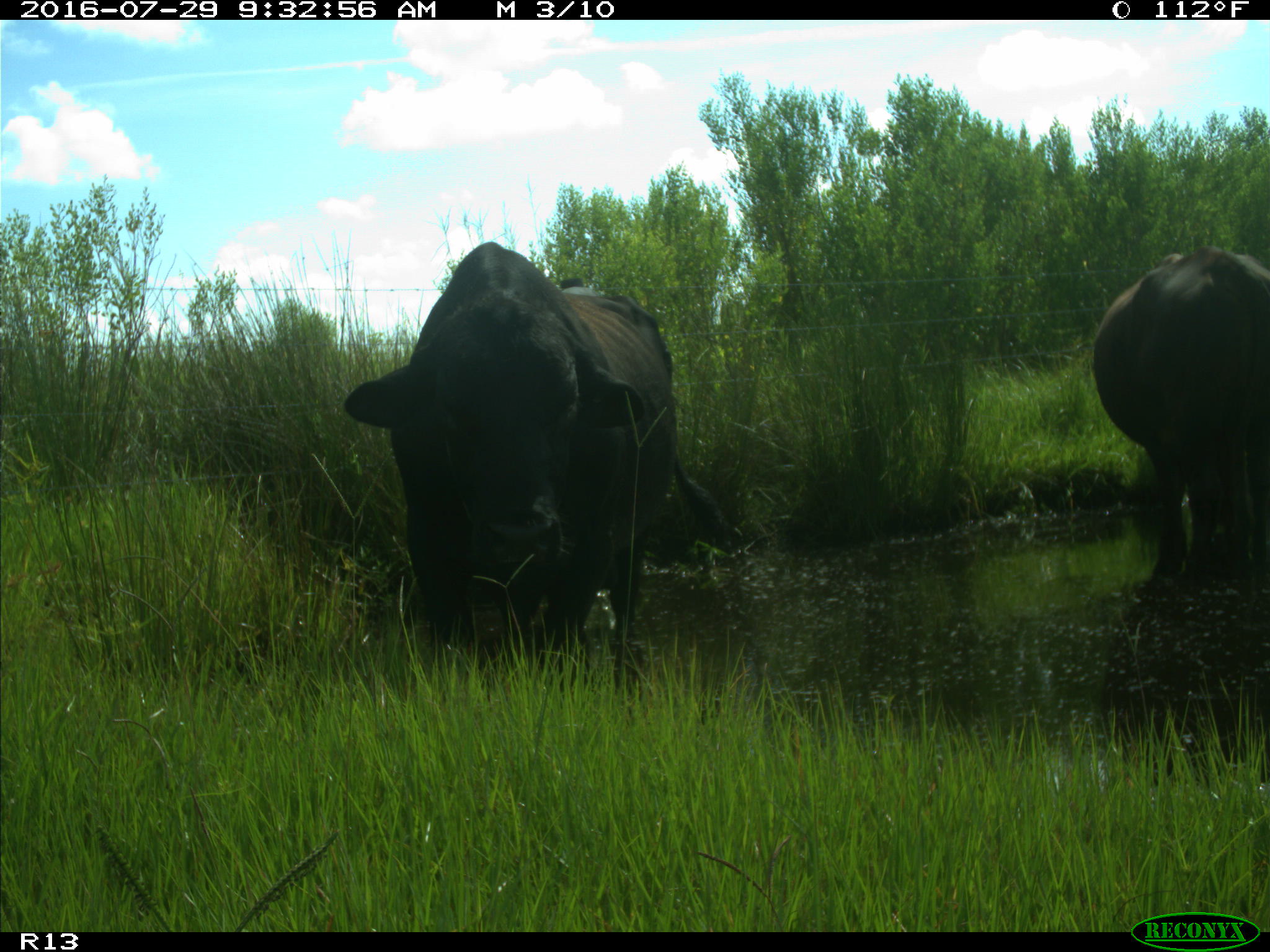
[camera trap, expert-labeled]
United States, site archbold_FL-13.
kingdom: Animalia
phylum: Chordata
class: Mammalia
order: Artiodactyla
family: Bovidae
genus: Bos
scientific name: Bos taurus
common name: domestic cow